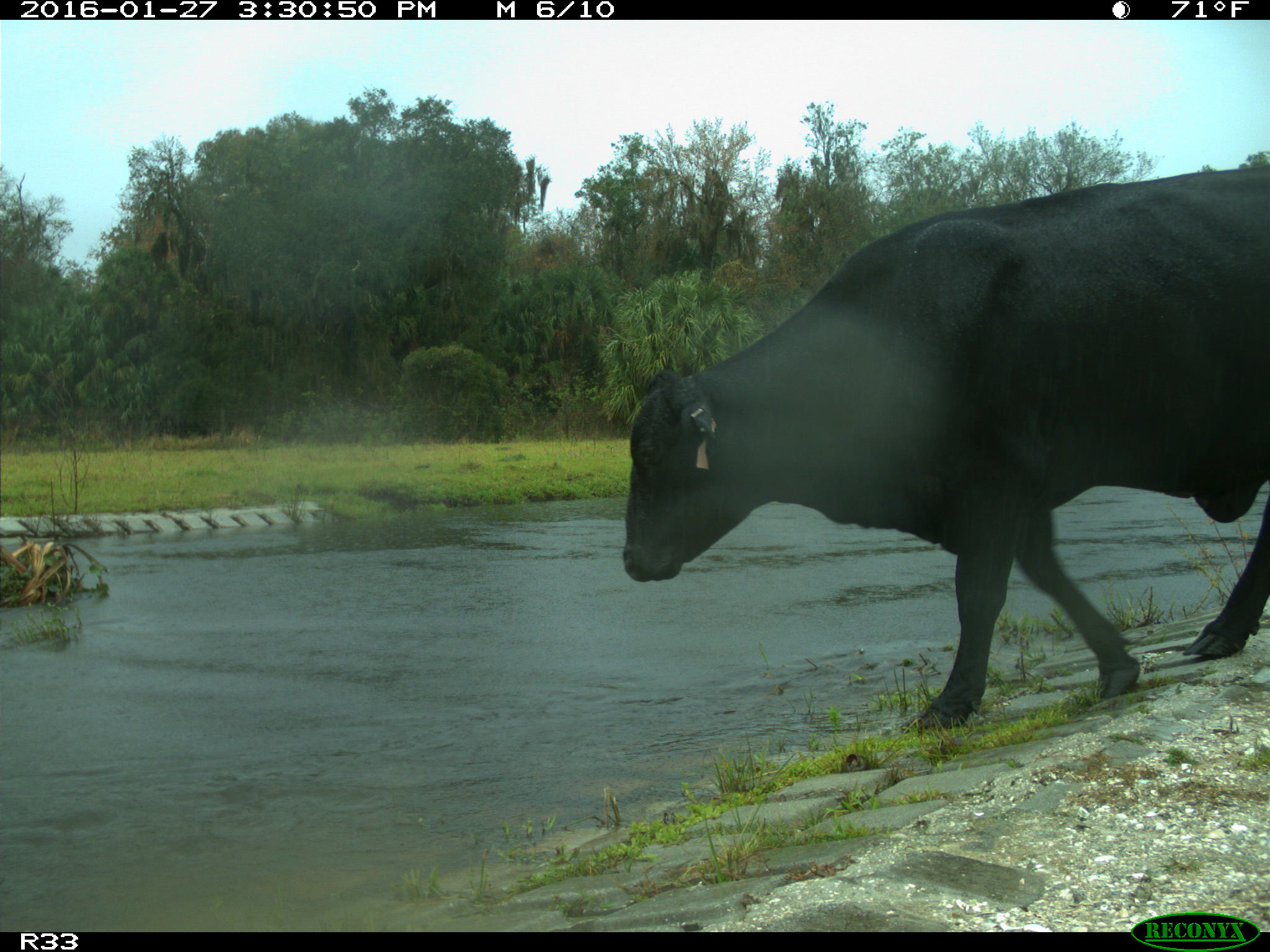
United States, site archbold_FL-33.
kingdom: Animalia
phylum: Chordata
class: Mammalia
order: Artiodactyla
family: Bovidae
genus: Bos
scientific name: Bos taurus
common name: domestic cow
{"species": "Bos taurus (domestic cow)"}